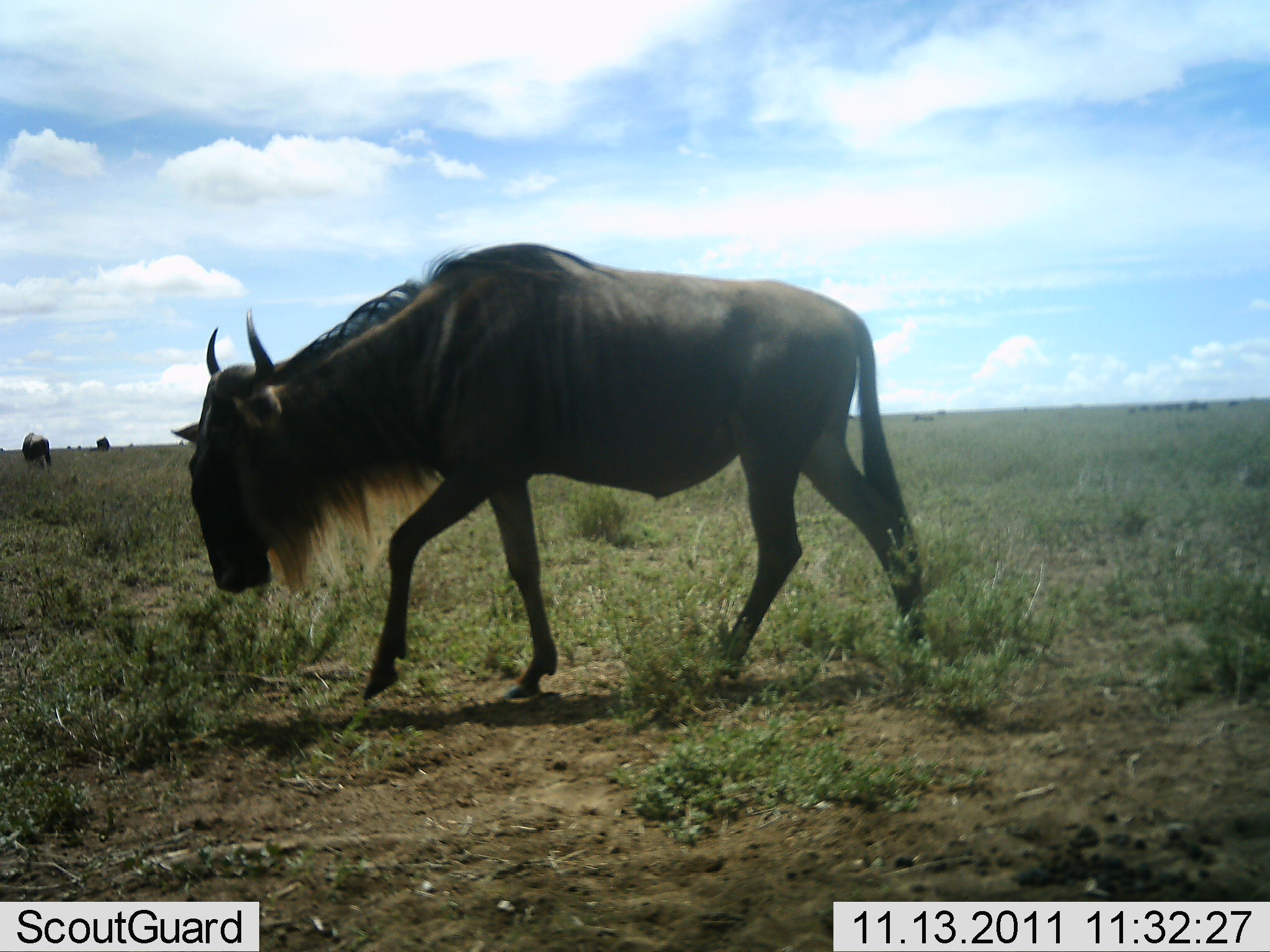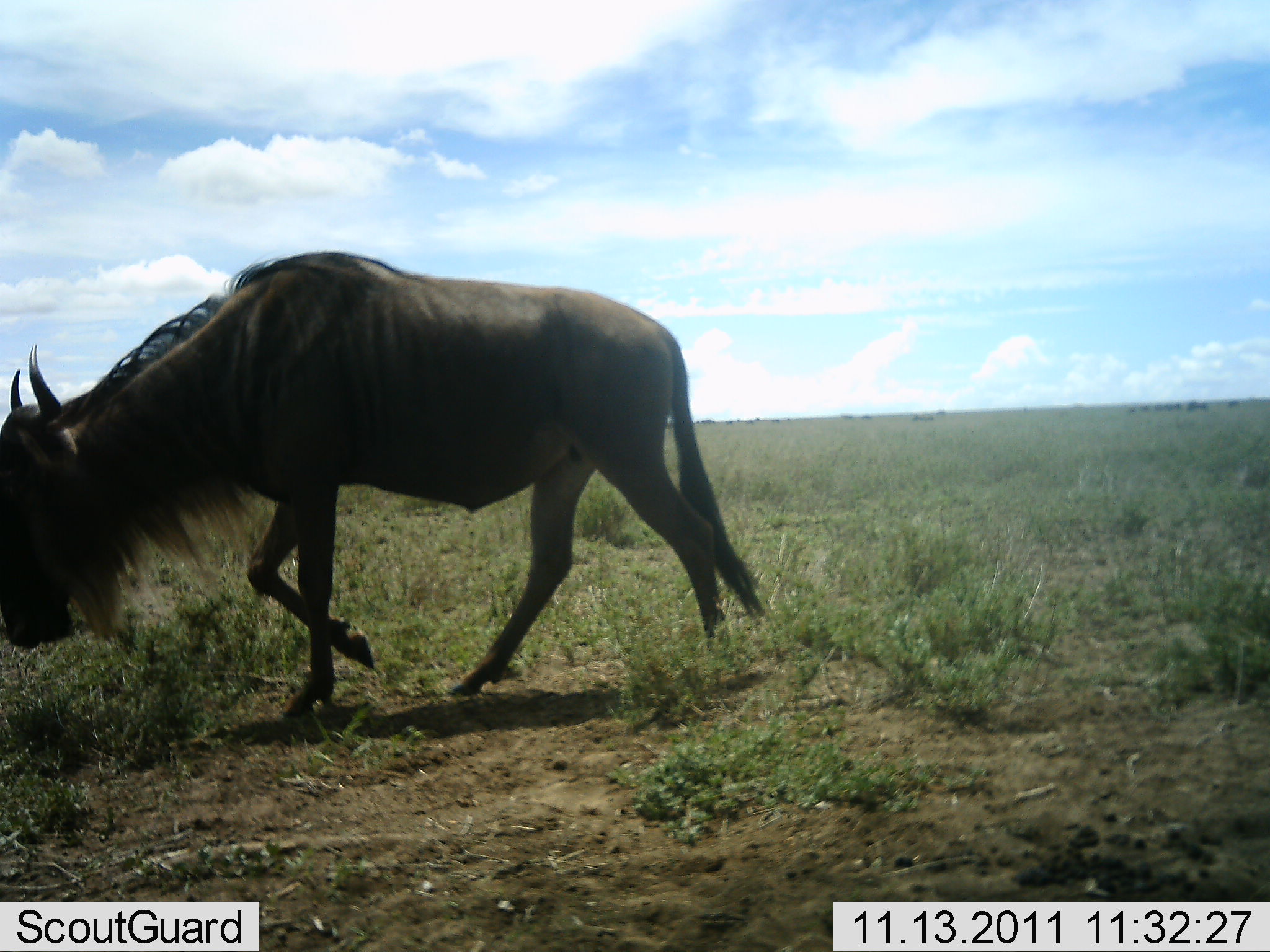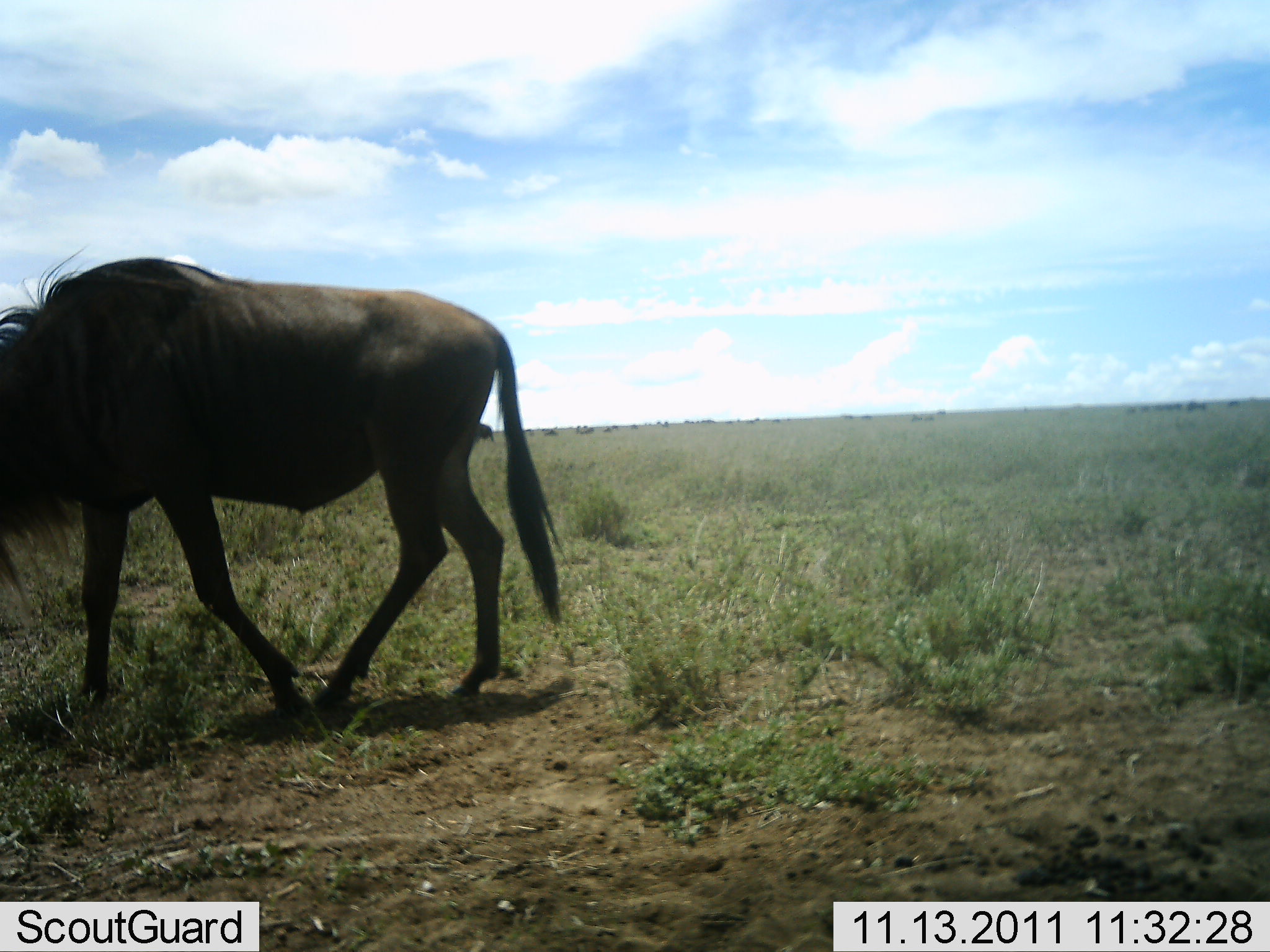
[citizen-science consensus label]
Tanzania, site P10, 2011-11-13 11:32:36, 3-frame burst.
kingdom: Animalia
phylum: Chordata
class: Mammalia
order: Artiodactyla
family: Bovidae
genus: Connochaetes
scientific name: Connochaetes taurinus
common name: blue wildebeest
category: wildebeest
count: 2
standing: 27%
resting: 0%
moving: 100%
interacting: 0%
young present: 0%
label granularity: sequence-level